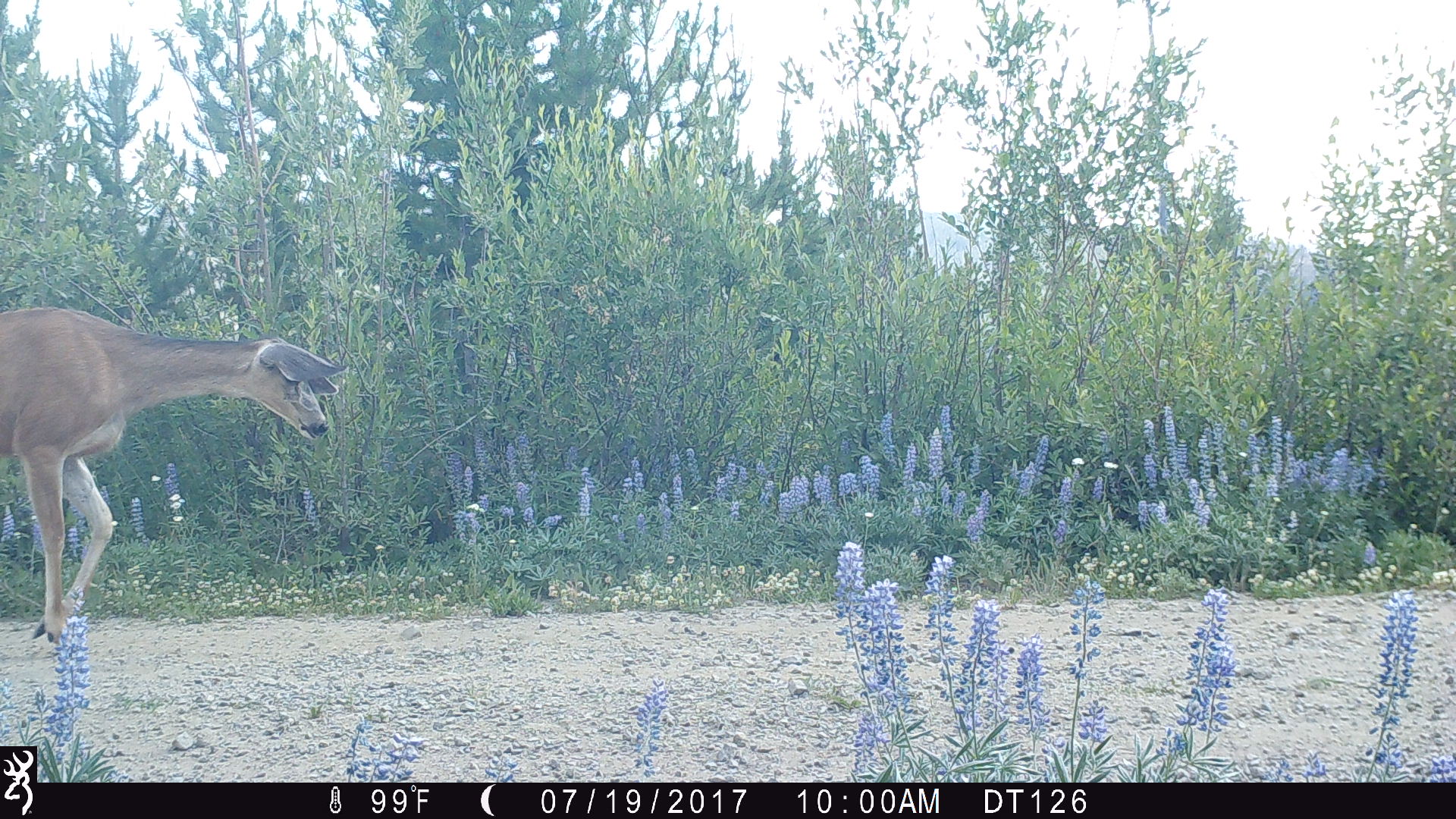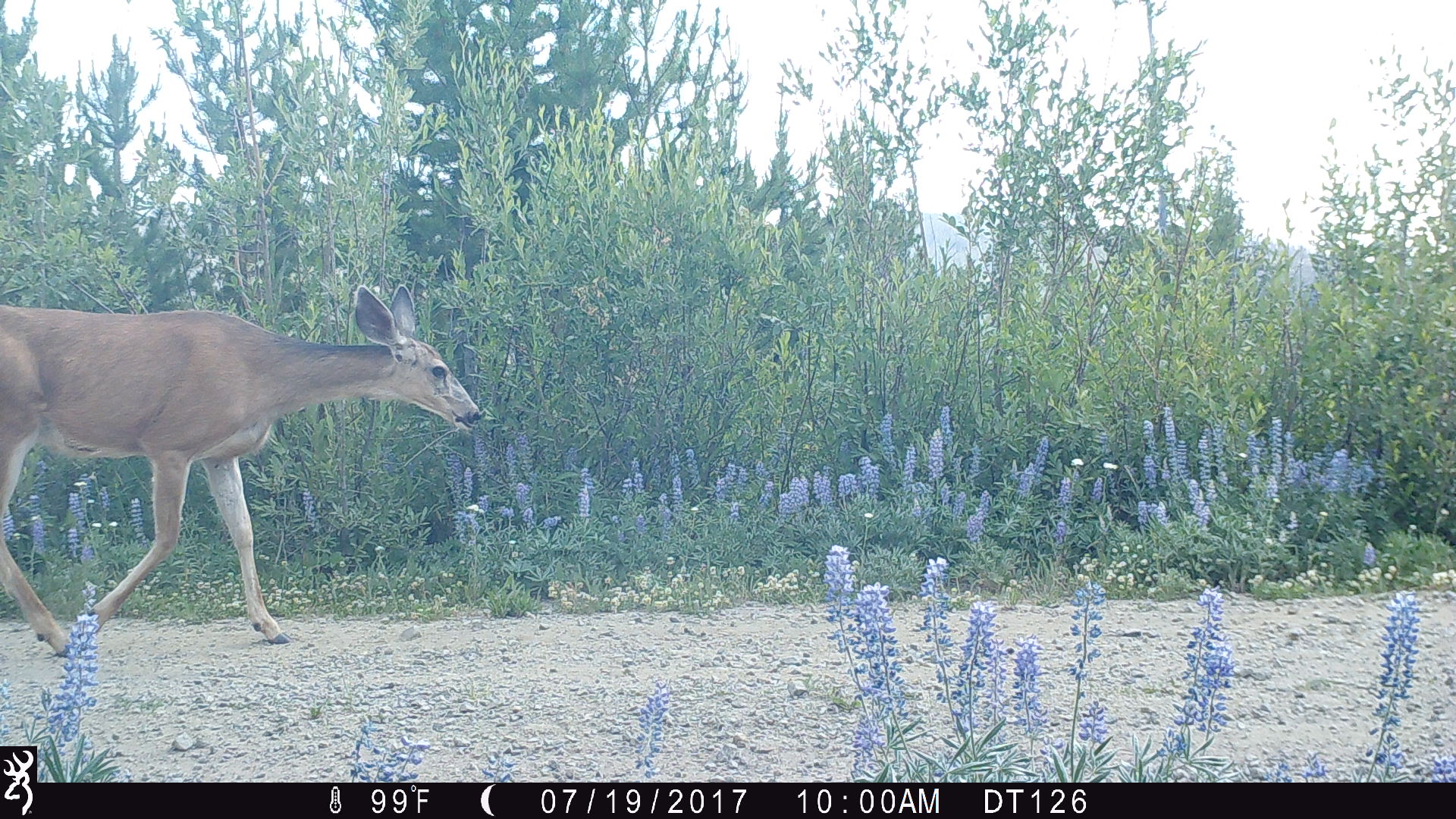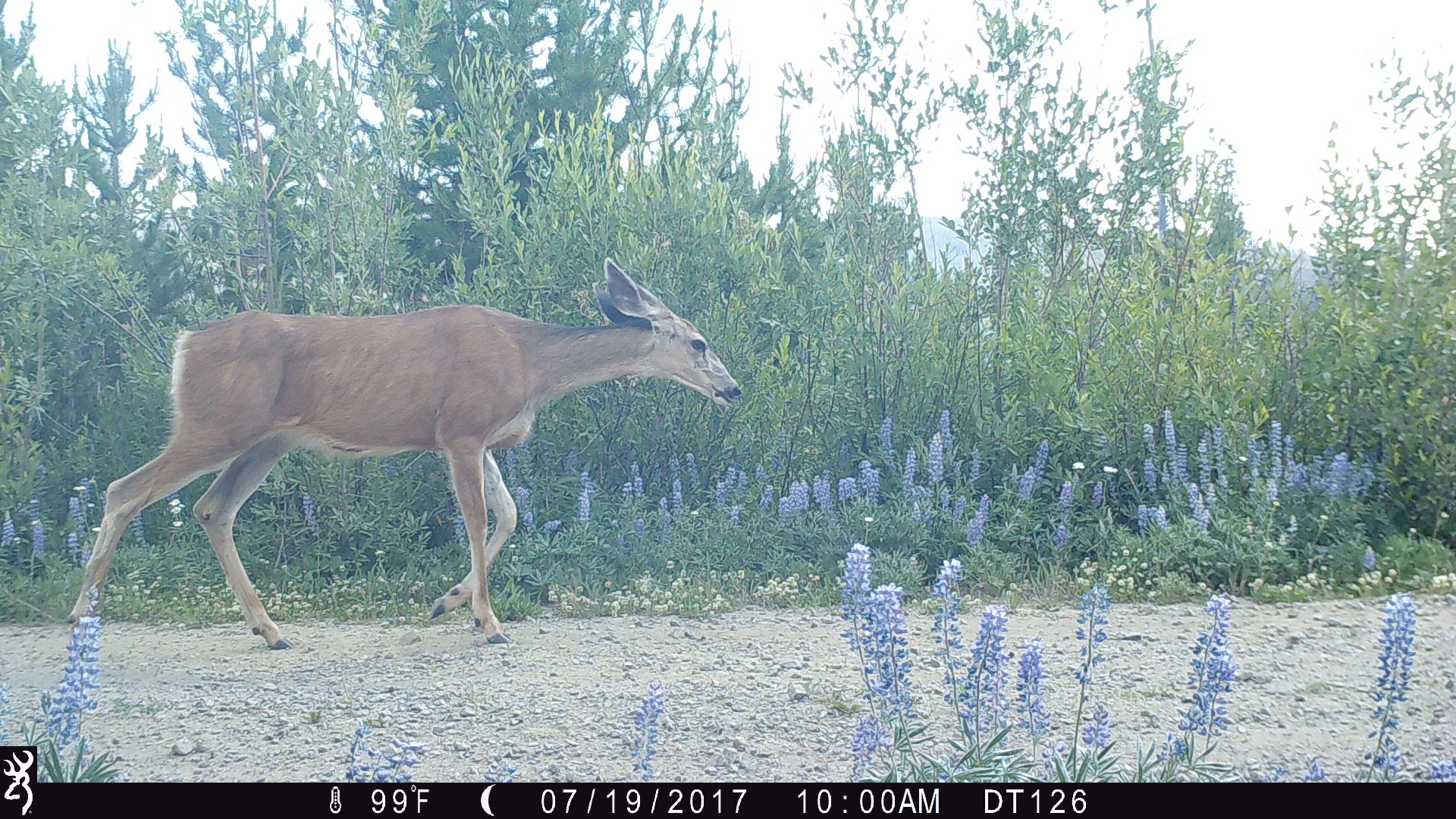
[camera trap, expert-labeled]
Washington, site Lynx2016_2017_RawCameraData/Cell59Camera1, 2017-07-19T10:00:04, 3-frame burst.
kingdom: Animalia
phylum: Chordata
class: Mammalia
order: Artiodactyla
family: Cervidae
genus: Odocoileus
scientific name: Odocoileus hemionus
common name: mule deer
Odocoileus hemionus (mule deer). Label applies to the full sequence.